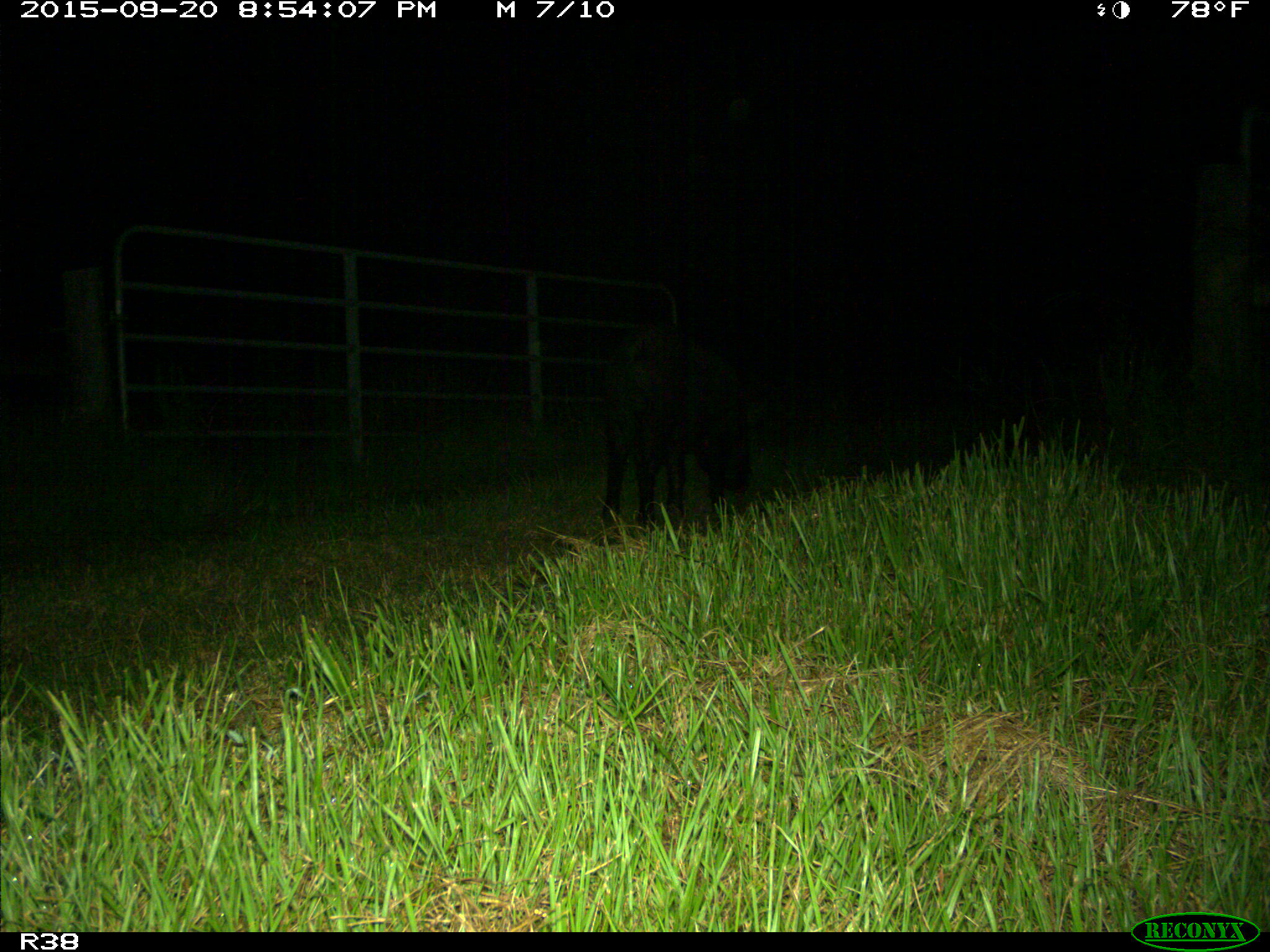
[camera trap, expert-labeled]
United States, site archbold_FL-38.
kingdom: Animalia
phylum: Chordata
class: Mammalia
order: Artiodactyla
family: Suidae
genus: Sus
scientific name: Sus scrofa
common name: wild boar